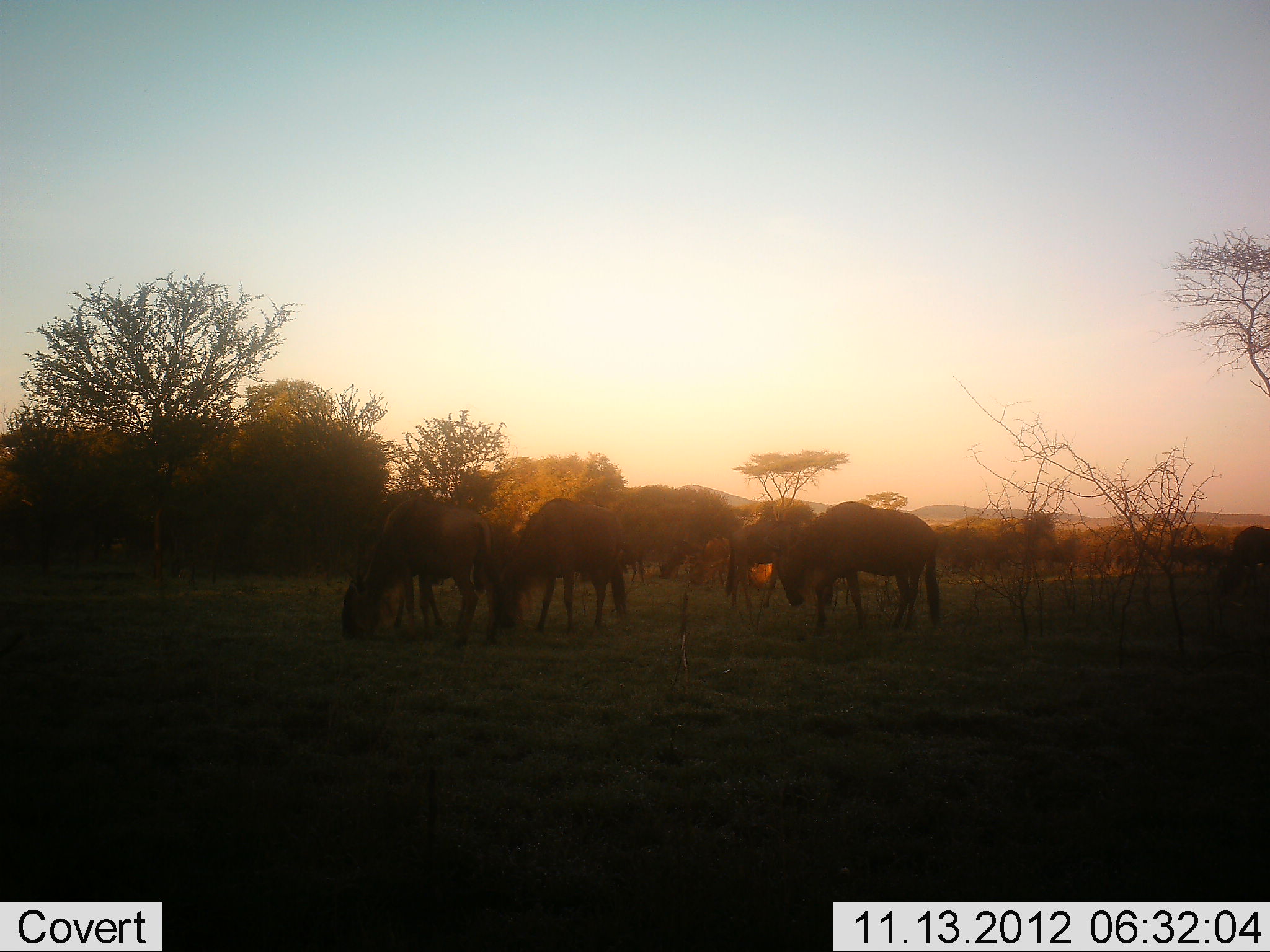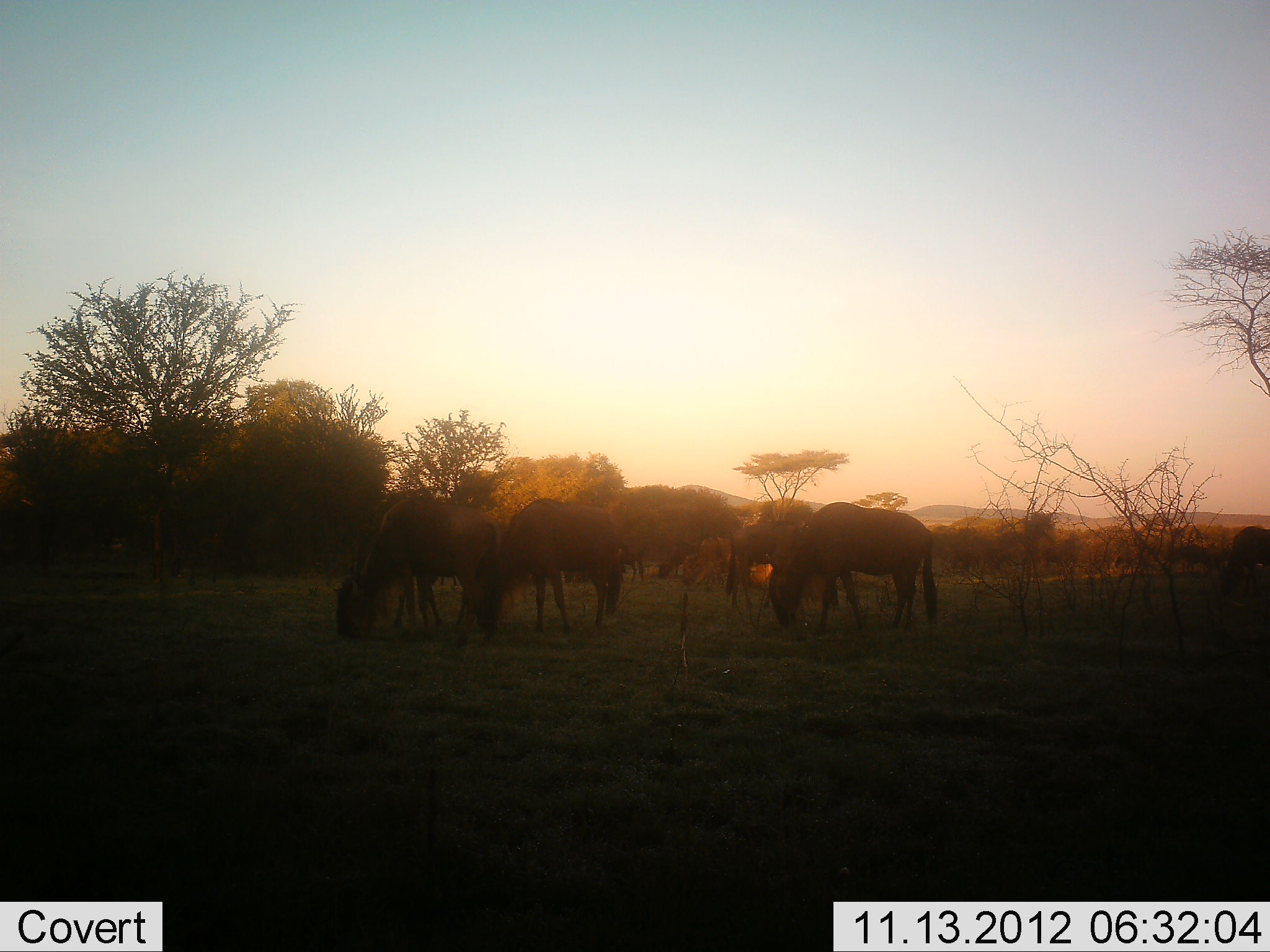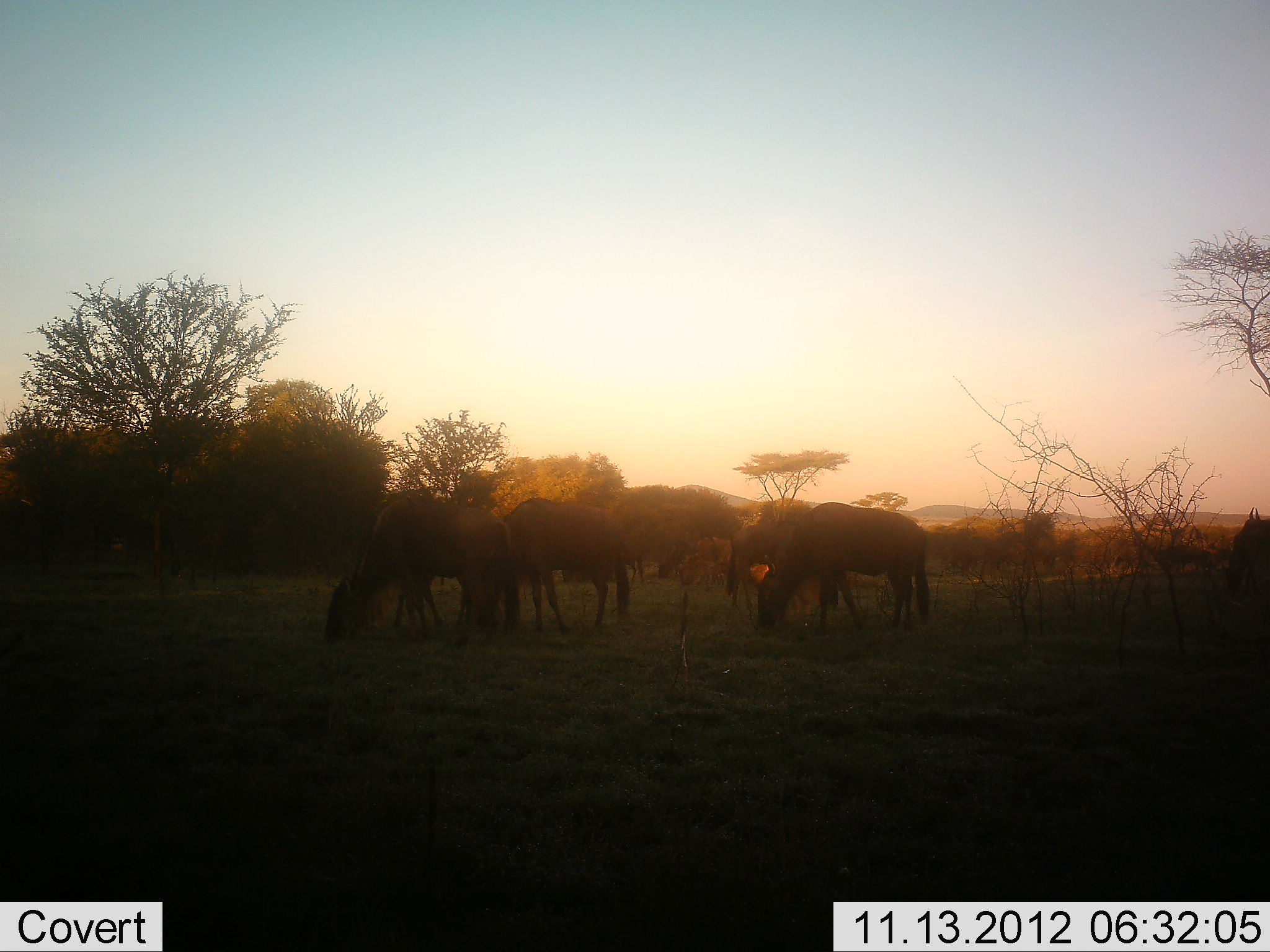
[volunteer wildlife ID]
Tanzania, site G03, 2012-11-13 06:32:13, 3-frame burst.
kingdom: Animalia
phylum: Chordata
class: Mammalia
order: Artiodactyla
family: Bovidae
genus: Connochaetes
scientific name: Connochaetes taurinus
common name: blue wildebeest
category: wildebeest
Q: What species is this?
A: Wildebeest (blue wildebeest) (Connochaetes taurinus).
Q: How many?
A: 7.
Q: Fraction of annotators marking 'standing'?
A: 60%.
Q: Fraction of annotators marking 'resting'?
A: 0%.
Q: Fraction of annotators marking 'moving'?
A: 40%.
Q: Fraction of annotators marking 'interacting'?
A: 0%.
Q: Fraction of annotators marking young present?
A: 0%.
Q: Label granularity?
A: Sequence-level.